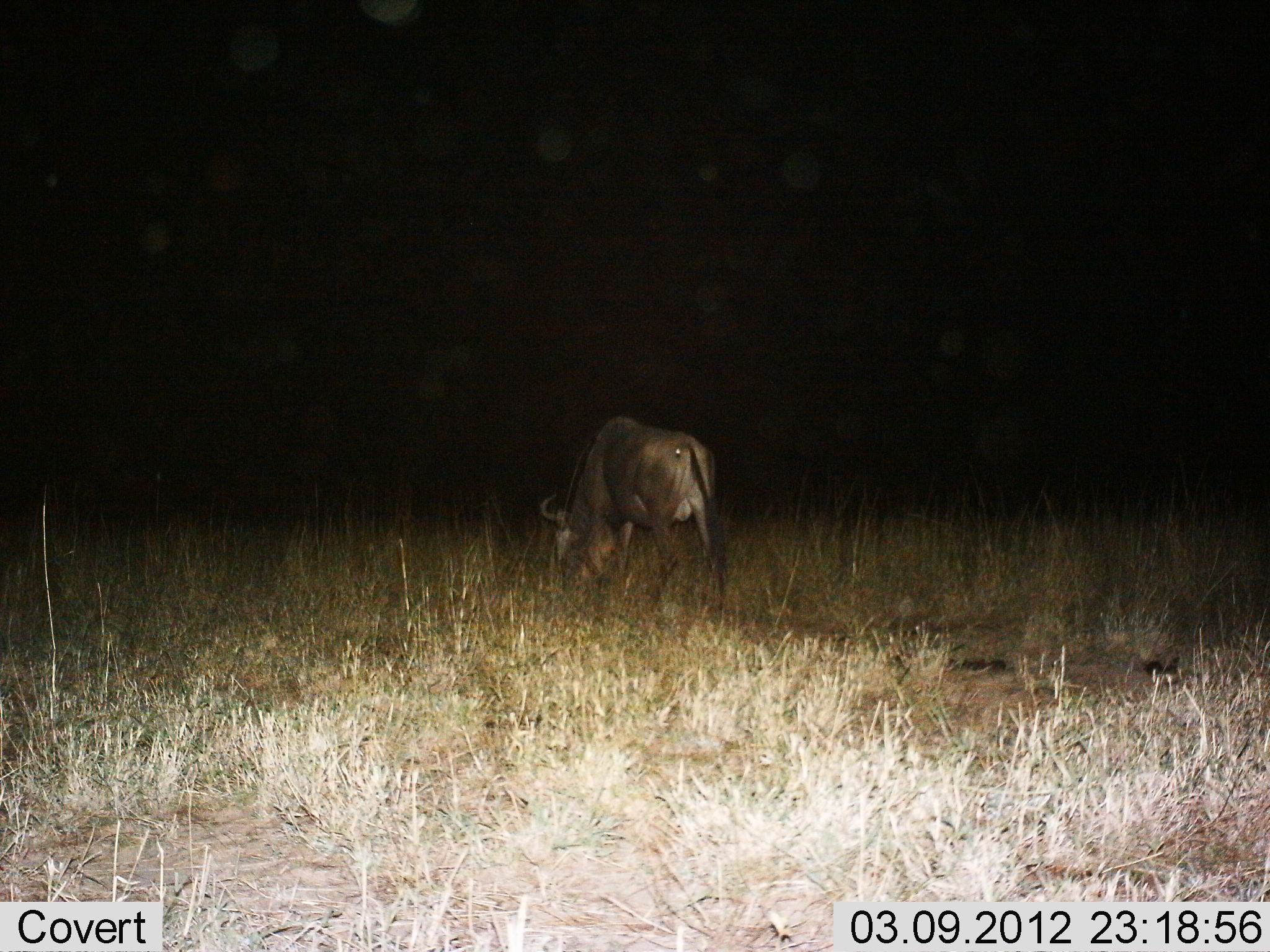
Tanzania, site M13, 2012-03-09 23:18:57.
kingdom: Animalia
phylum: Chordata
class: Mammalia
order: Artiodactyla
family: Bovidae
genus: Connochaetes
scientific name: Connochaetes taurinus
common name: blue wildebeest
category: wildebeest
Wildebeest (blue wildebeest) (Connochaetes taurinus), count 1. Behavior (volunteer vote fractions): standing 29%, resting 0%, moving 6%, interacting 0%. Young present (vote fraction): 0%. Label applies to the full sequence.